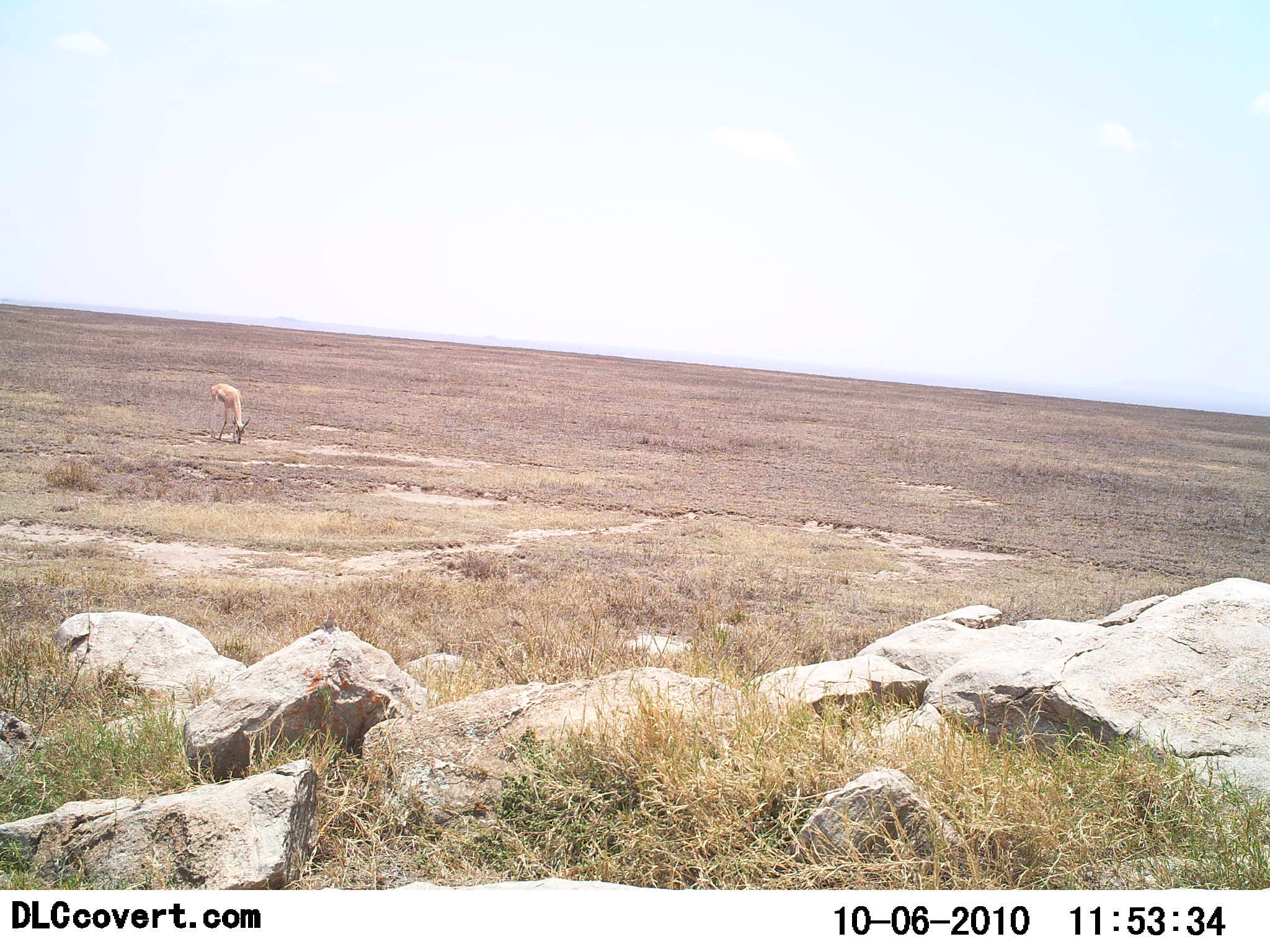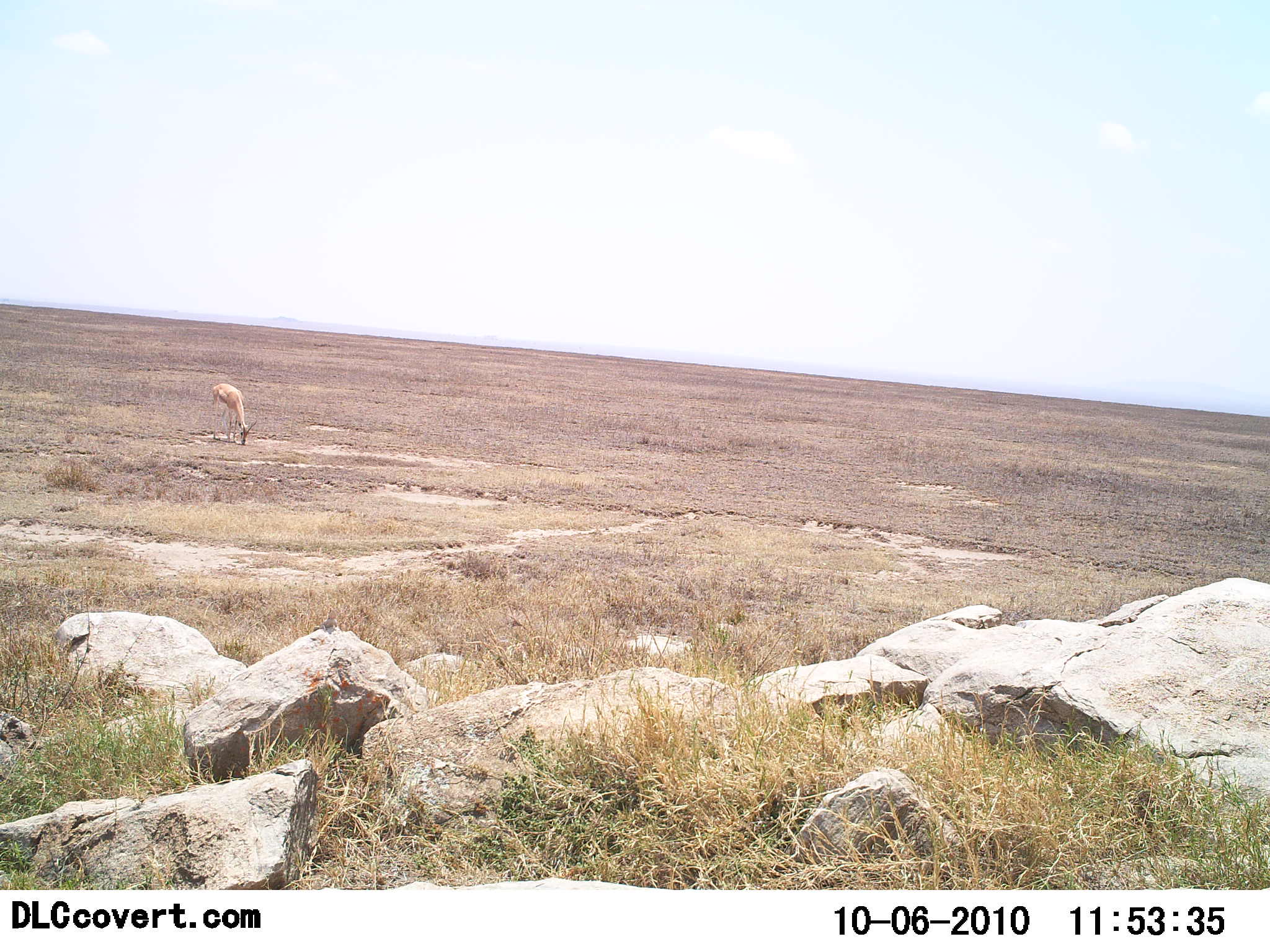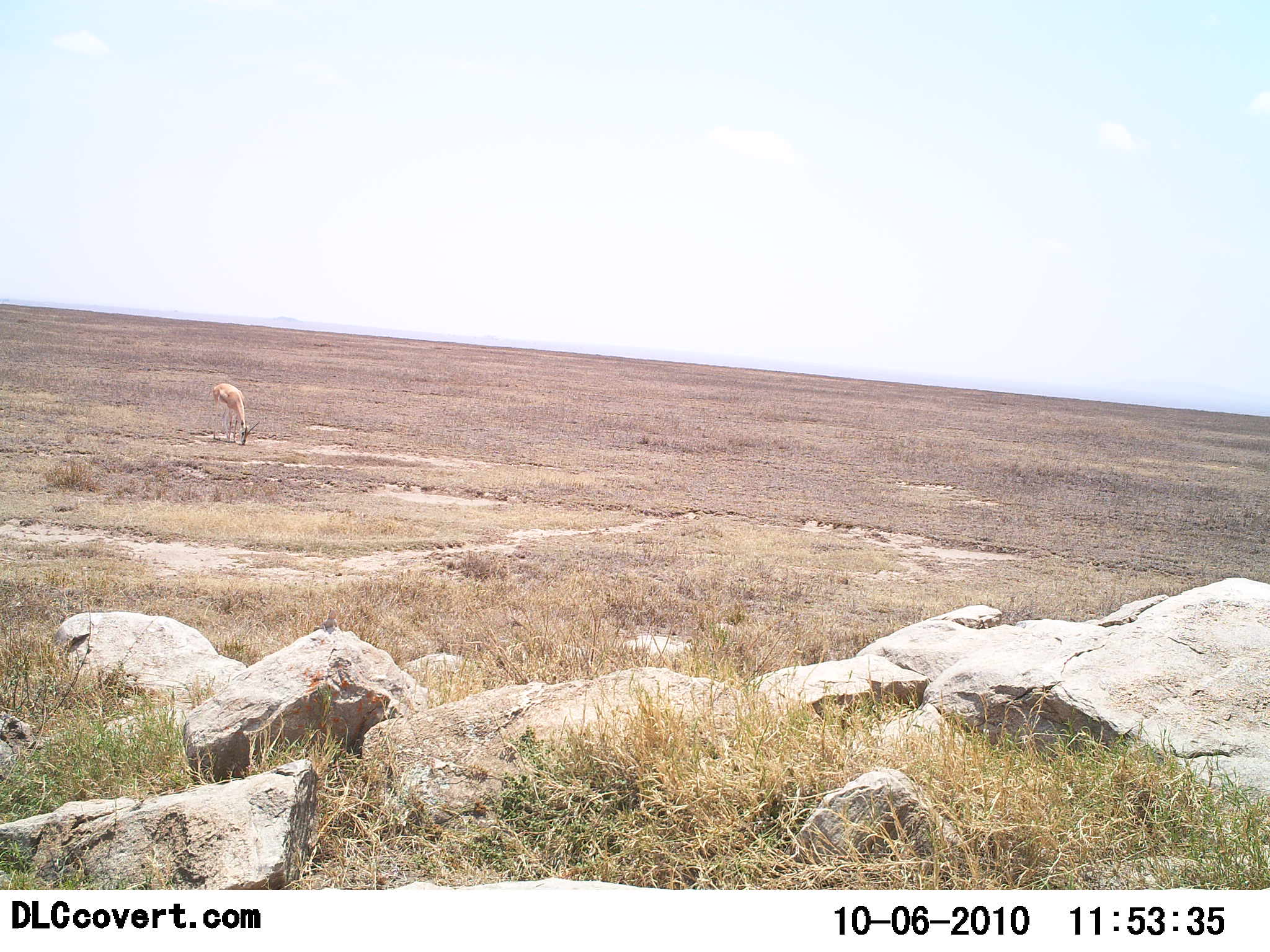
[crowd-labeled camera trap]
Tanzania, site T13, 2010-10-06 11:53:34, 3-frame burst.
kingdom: Animalia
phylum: Chordata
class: Mammalia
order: Artiodactyla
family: Bovidae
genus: Nanger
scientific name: Nanger granti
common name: grant's gazelle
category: gazellegrants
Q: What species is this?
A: Gazellegrants (grant's gazelle) (Nanger granti).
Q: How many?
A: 1.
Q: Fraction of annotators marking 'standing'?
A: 25%.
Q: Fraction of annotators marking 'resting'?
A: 0%.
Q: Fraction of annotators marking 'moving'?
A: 0%.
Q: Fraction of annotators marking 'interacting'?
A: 0%.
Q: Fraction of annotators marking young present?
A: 8%.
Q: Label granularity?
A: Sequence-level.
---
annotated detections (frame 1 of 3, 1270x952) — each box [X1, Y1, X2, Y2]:
animal: [209, 383, 251, 444]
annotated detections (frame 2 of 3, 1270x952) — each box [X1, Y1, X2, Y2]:
animal: [213, 383, 258, 446]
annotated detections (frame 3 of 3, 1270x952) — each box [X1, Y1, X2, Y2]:
animal: [211, 382, 261, 445]